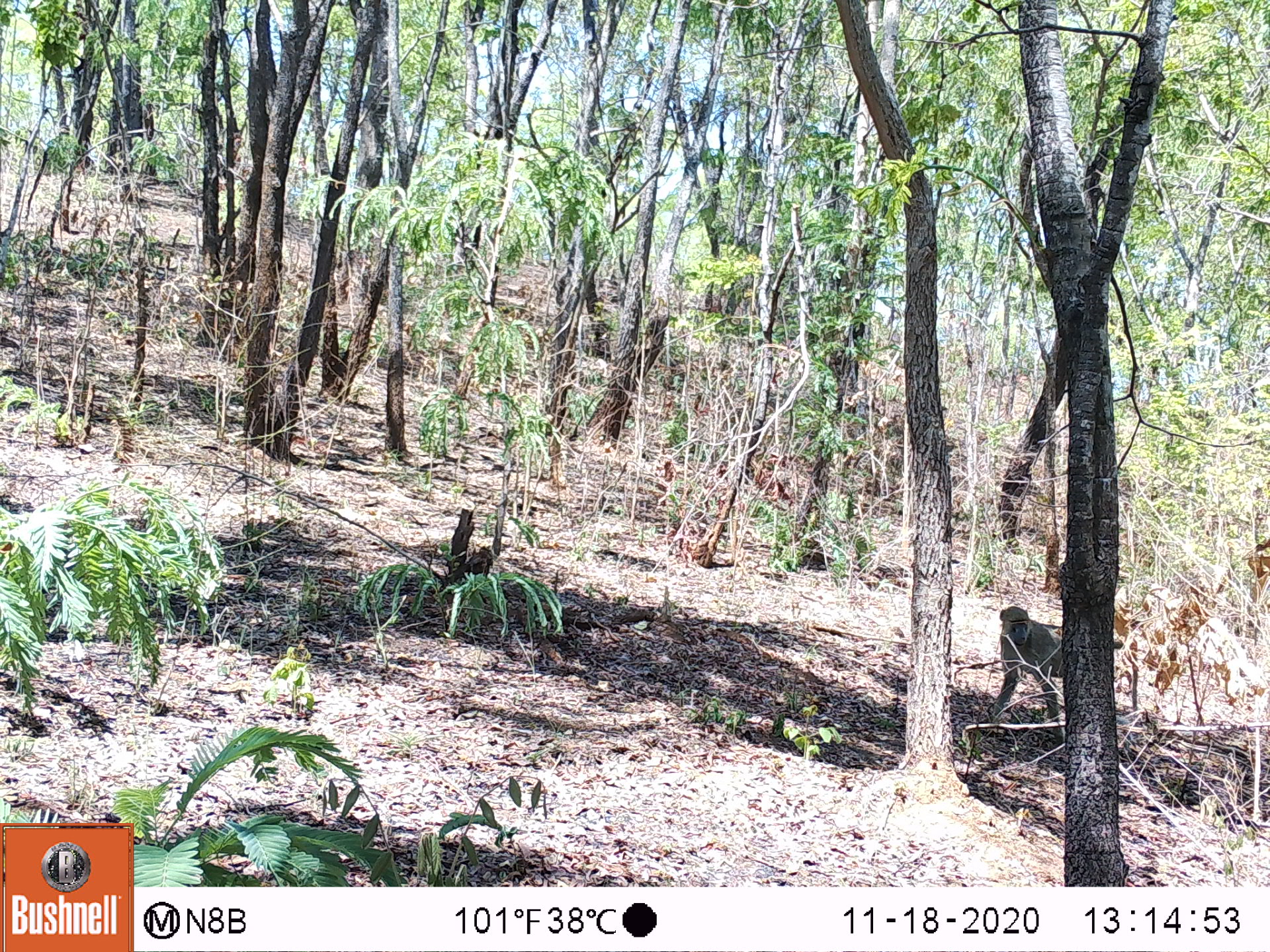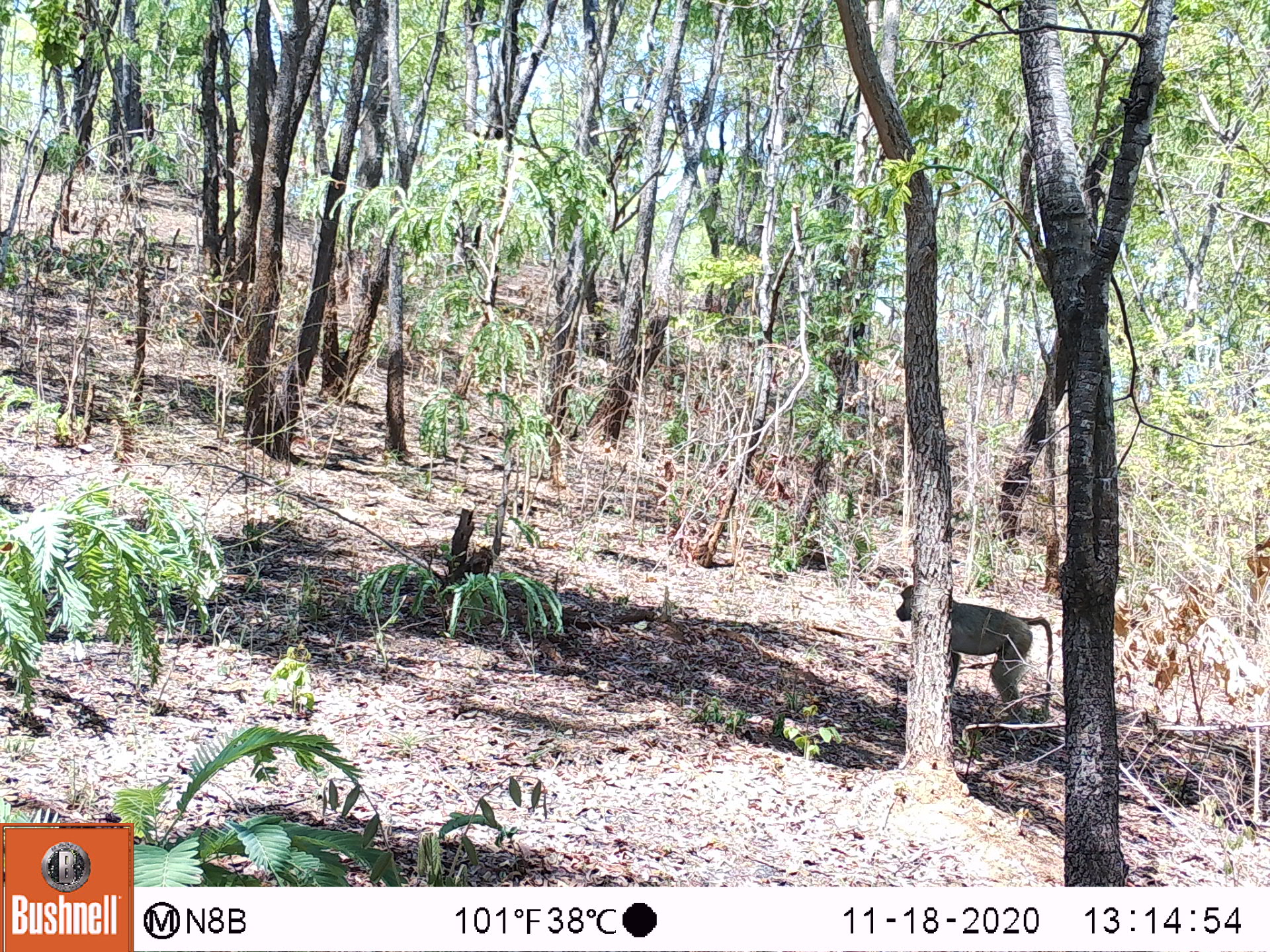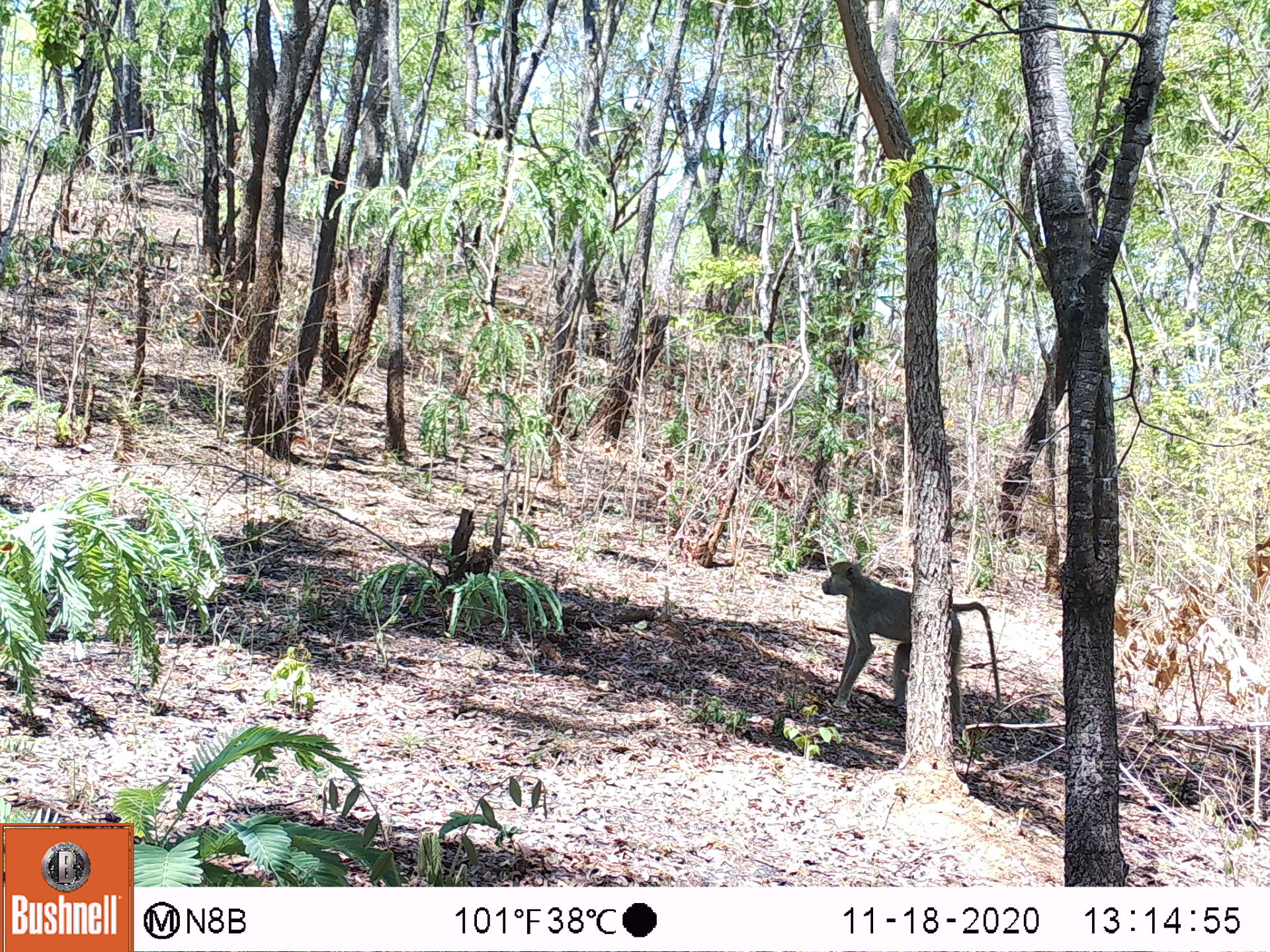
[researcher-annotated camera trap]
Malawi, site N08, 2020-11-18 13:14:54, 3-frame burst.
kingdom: Animalia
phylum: Chordata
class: Mammalia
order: Primates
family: Cercopithecidae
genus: Papio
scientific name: Papio cynocephalus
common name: yellow baboon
Yellow baboon (Papio cynocephalus), count 1.